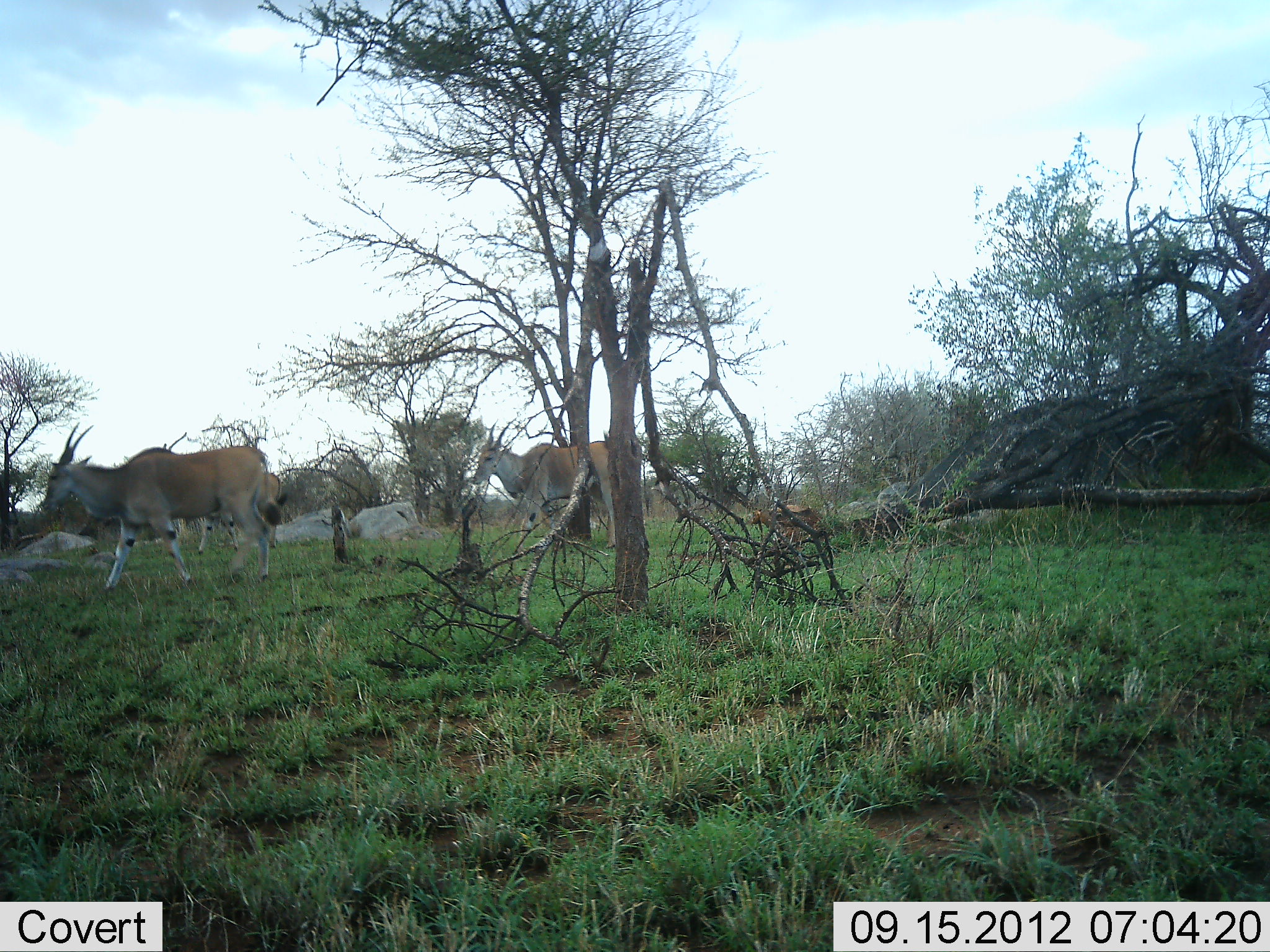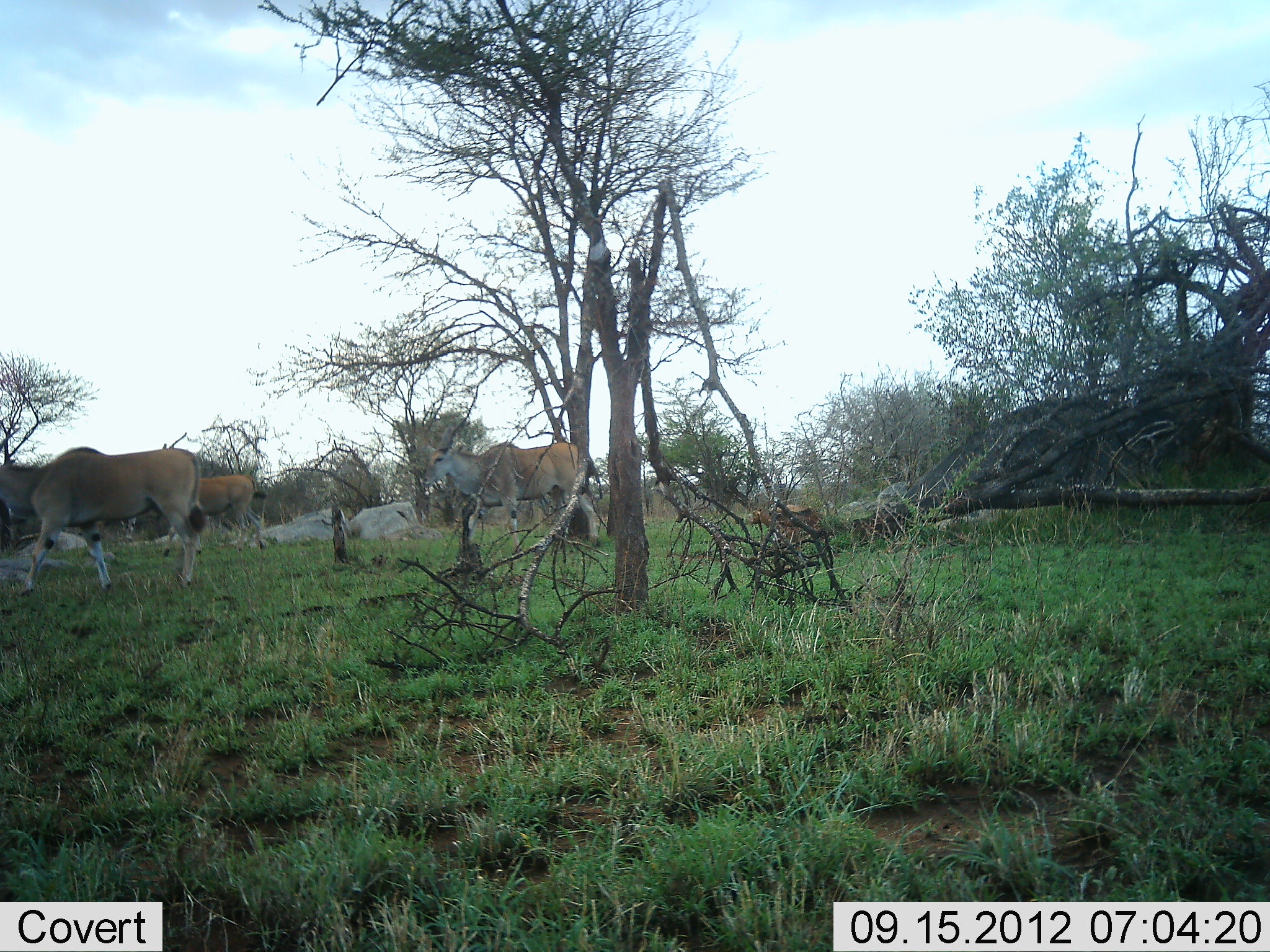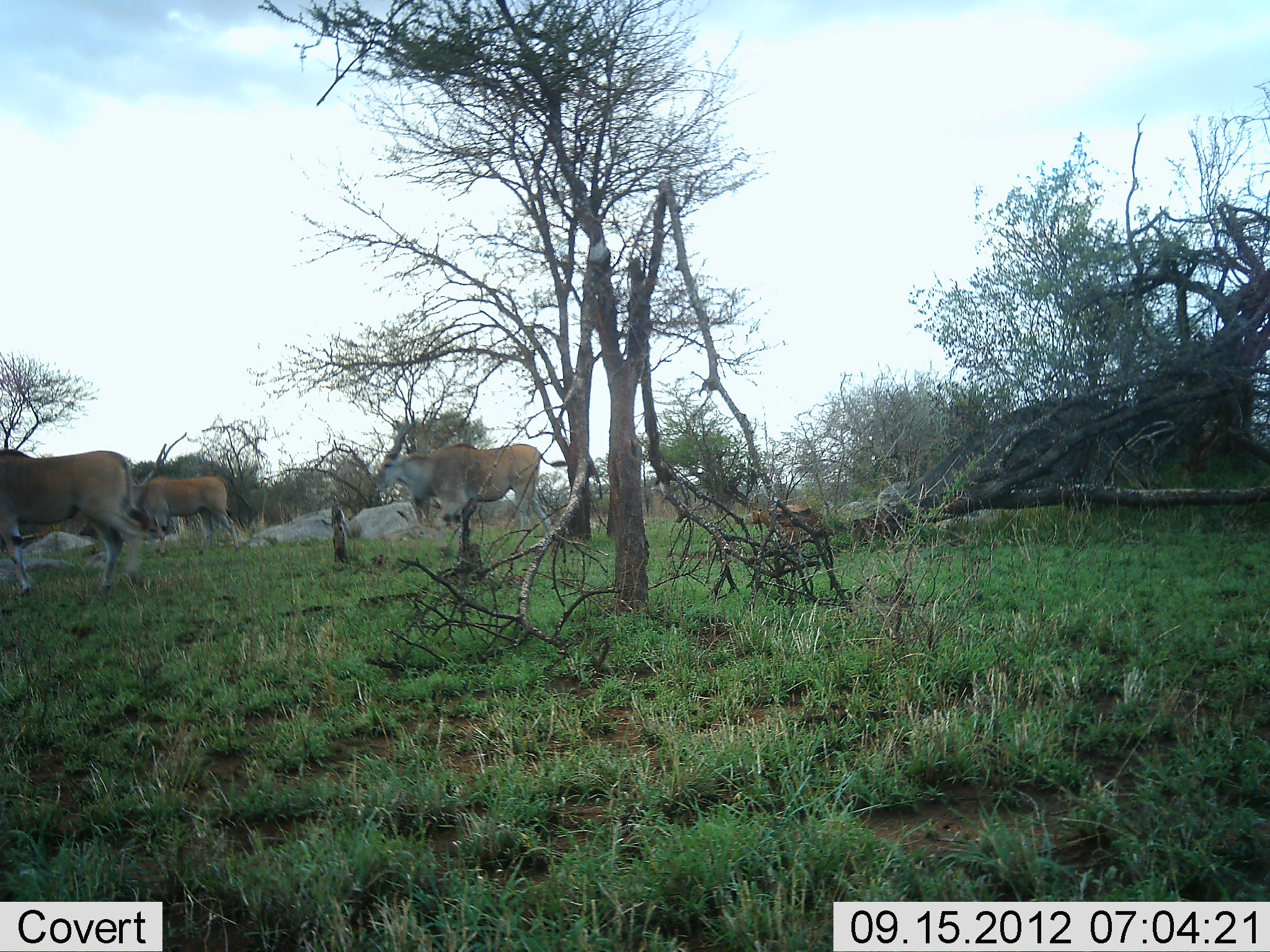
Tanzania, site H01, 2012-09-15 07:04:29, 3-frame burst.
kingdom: Animalia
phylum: Chordata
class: Mammalia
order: Artiodactyla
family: Bovidae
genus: Tragelaphus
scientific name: Tragelaphus oryx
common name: eland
Eland (Tragelaphus oryx), count 3. Behavior (volunteer vote fractions): standing 20%, resting 0%, moving 100%, interacting 0%. Young present (vote fraction): 20%. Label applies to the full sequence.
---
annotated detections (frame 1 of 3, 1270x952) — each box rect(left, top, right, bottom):
animal: rect(45, 421, 282, 593); rect(471, 418, 617, 548); rect(161, 430, 280, 553)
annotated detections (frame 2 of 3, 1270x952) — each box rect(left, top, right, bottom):
animal: rect(0, 446, 200, 597); rect(423, 443, 600, 556); rect(154, 433, 266, 557)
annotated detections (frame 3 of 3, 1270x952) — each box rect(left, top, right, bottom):
animal: rect(373, 422, 572, 557); rect(0, 451, 153, 598); rect(120, 472, 241, 555)